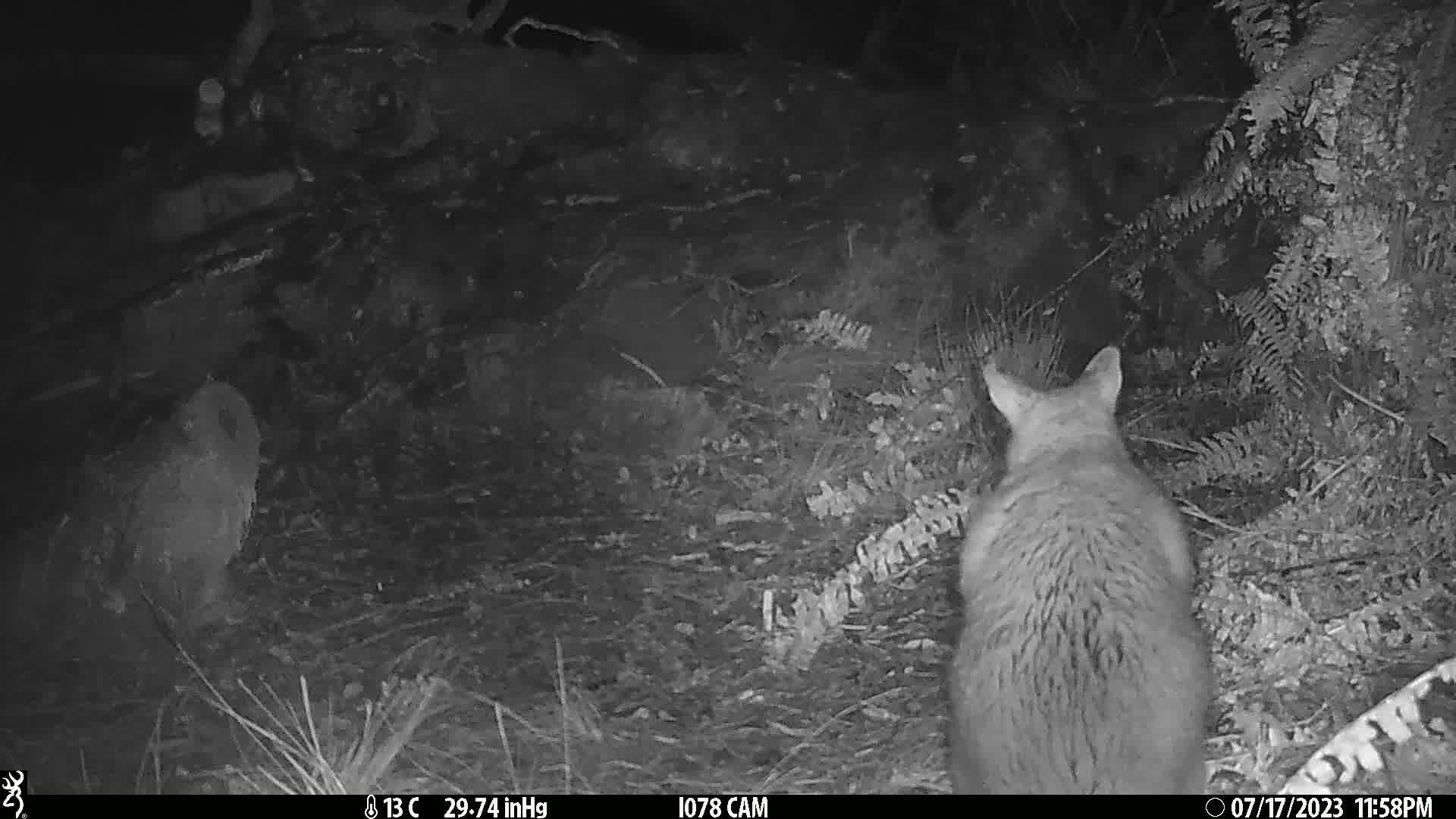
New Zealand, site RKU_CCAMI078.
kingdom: Animalia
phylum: Chordata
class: Mammalia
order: Diprotodontia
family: Phalangeridae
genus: Trichosurus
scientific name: Trichosurus vulpecula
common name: common brushtail possum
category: possum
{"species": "possum (common brushtail possum) (Trichosurus vulpecula)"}